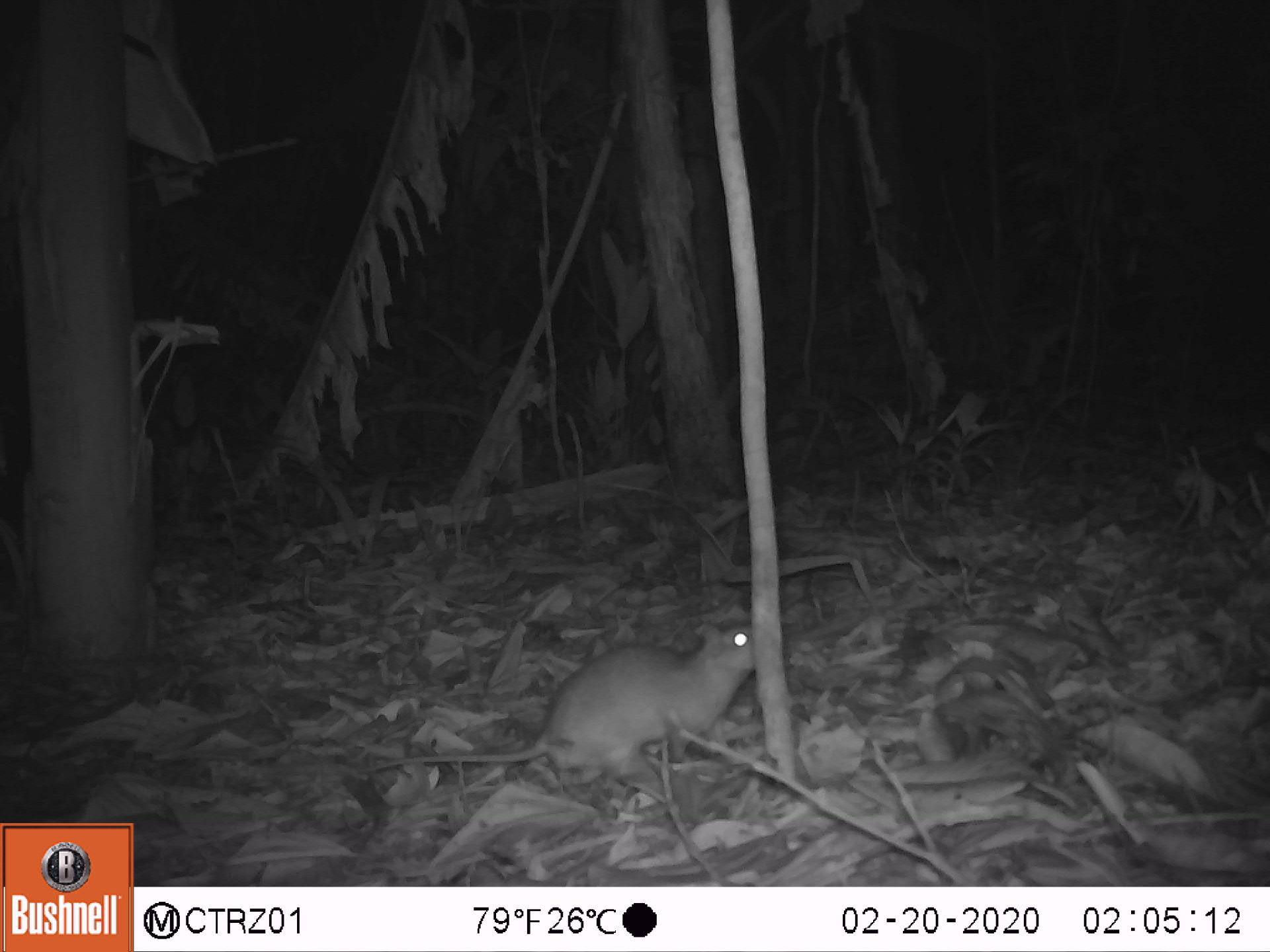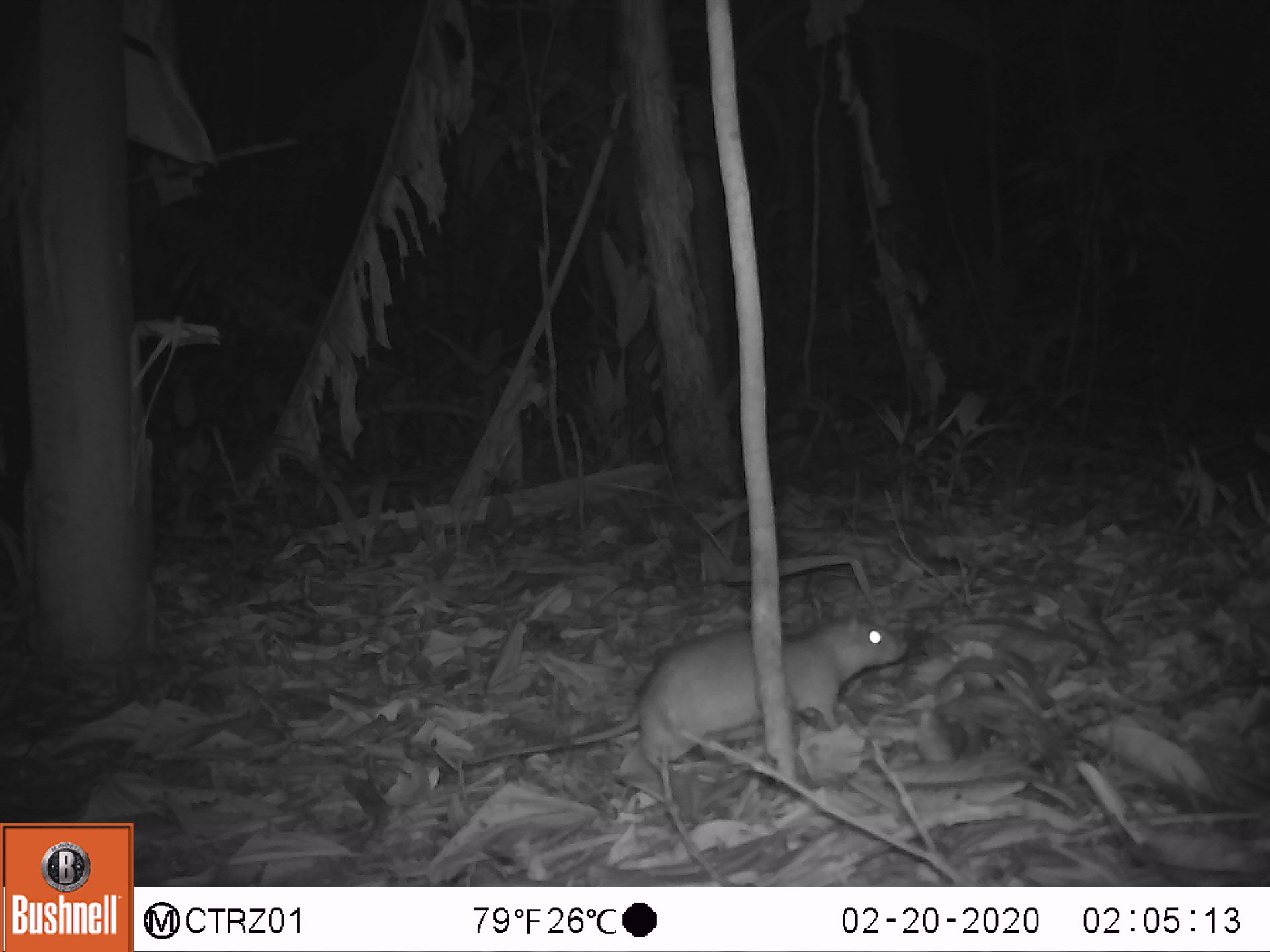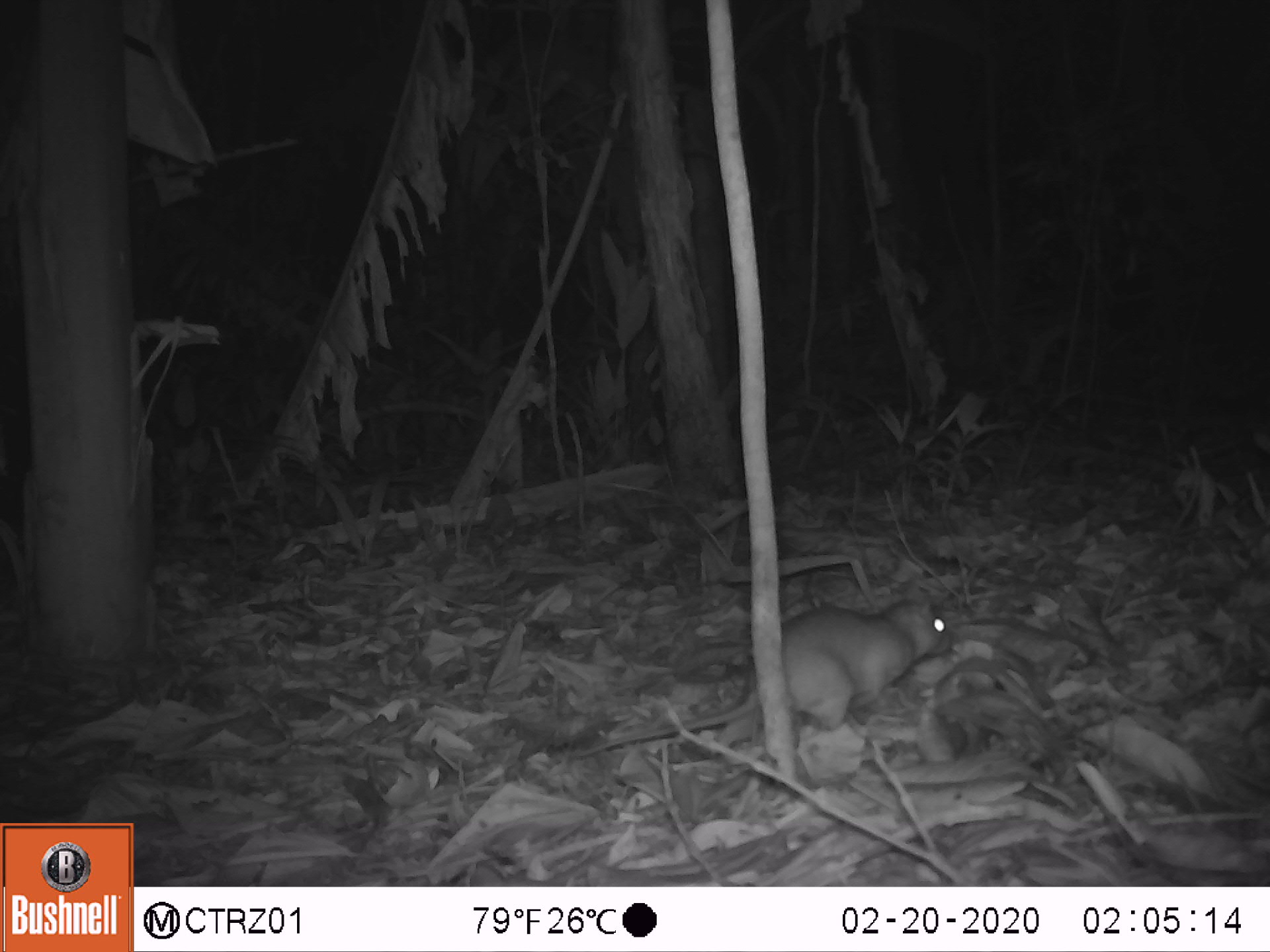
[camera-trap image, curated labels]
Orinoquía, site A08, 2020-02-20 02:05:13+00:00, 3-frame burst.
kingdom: Animalia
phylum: Chordata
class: Mammalia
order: Rodentia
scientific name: Rodentia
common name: rodent